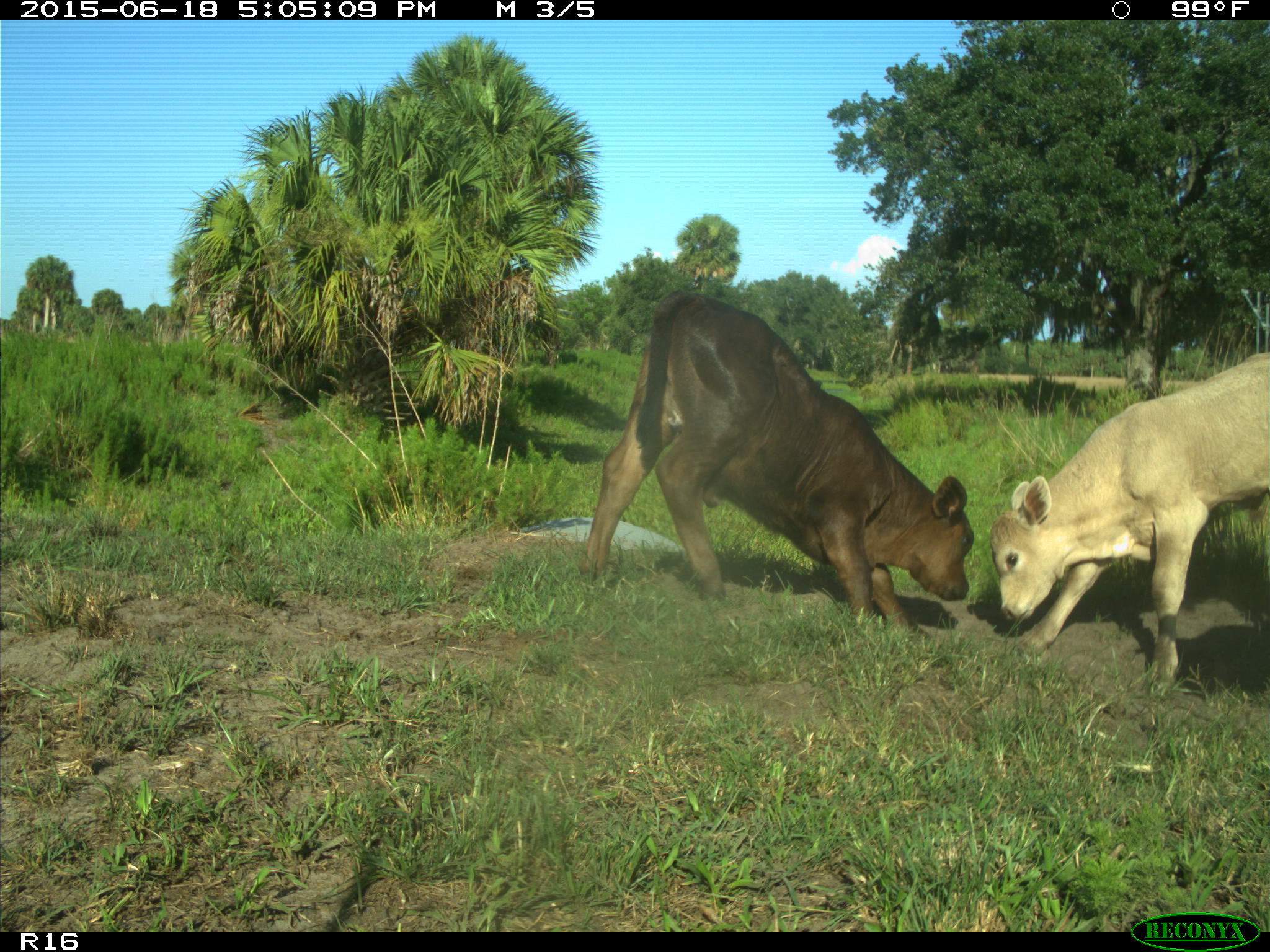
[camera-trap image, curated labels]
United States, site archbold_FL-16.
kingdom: Animalia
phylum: Chordata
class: Mammalia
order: Artiodactyla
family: Bovidae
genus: Bos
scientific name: Bos taurus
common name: domestic cow